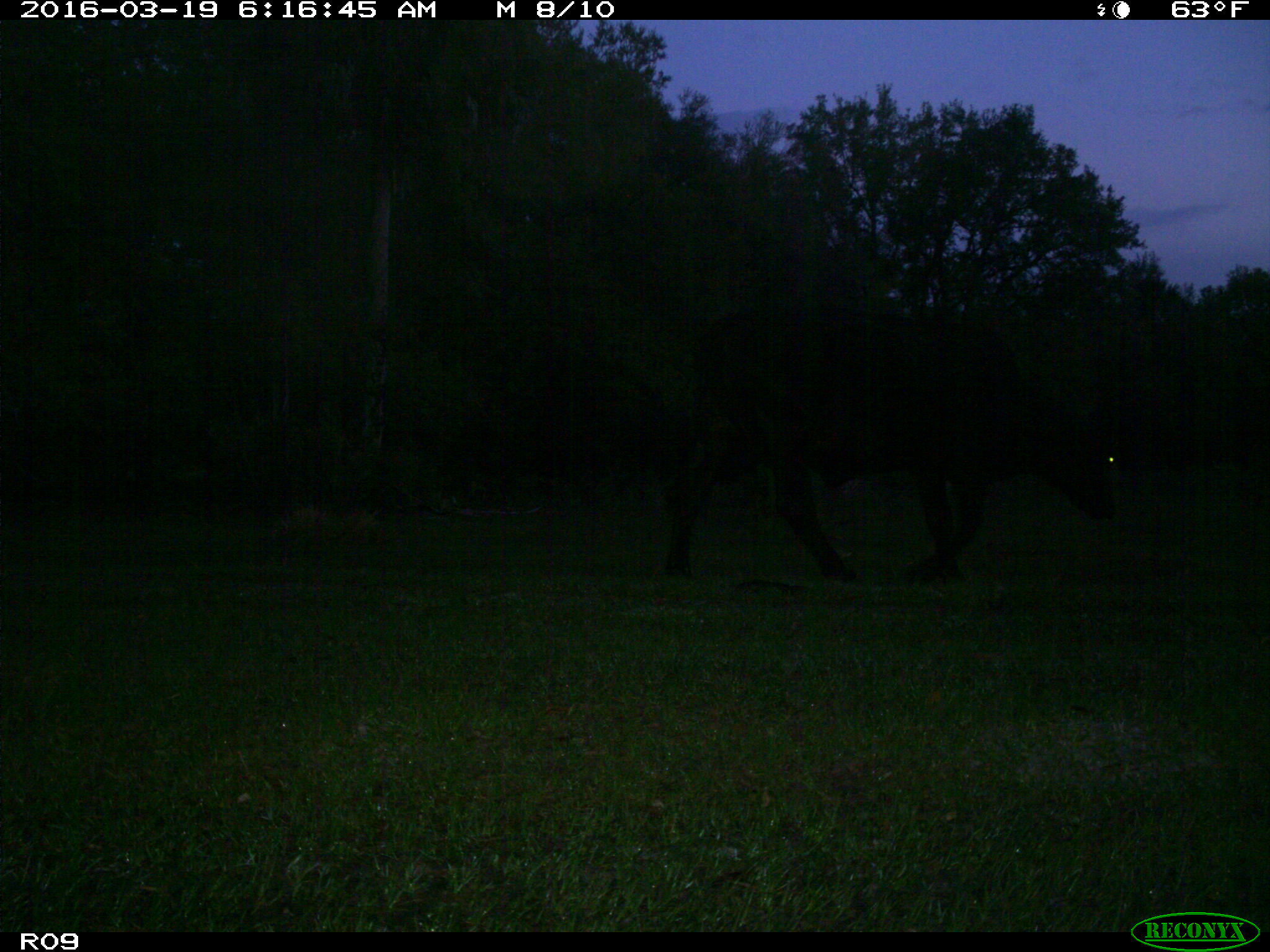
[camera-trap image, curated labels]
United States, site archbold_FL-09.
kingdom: Animalia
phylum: Chordata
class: Mammalia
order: Artiodactyla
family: Bovidae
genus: Bos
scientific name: Bos taurus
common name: domestic cow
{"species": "Bos taurus (domestic cow)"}